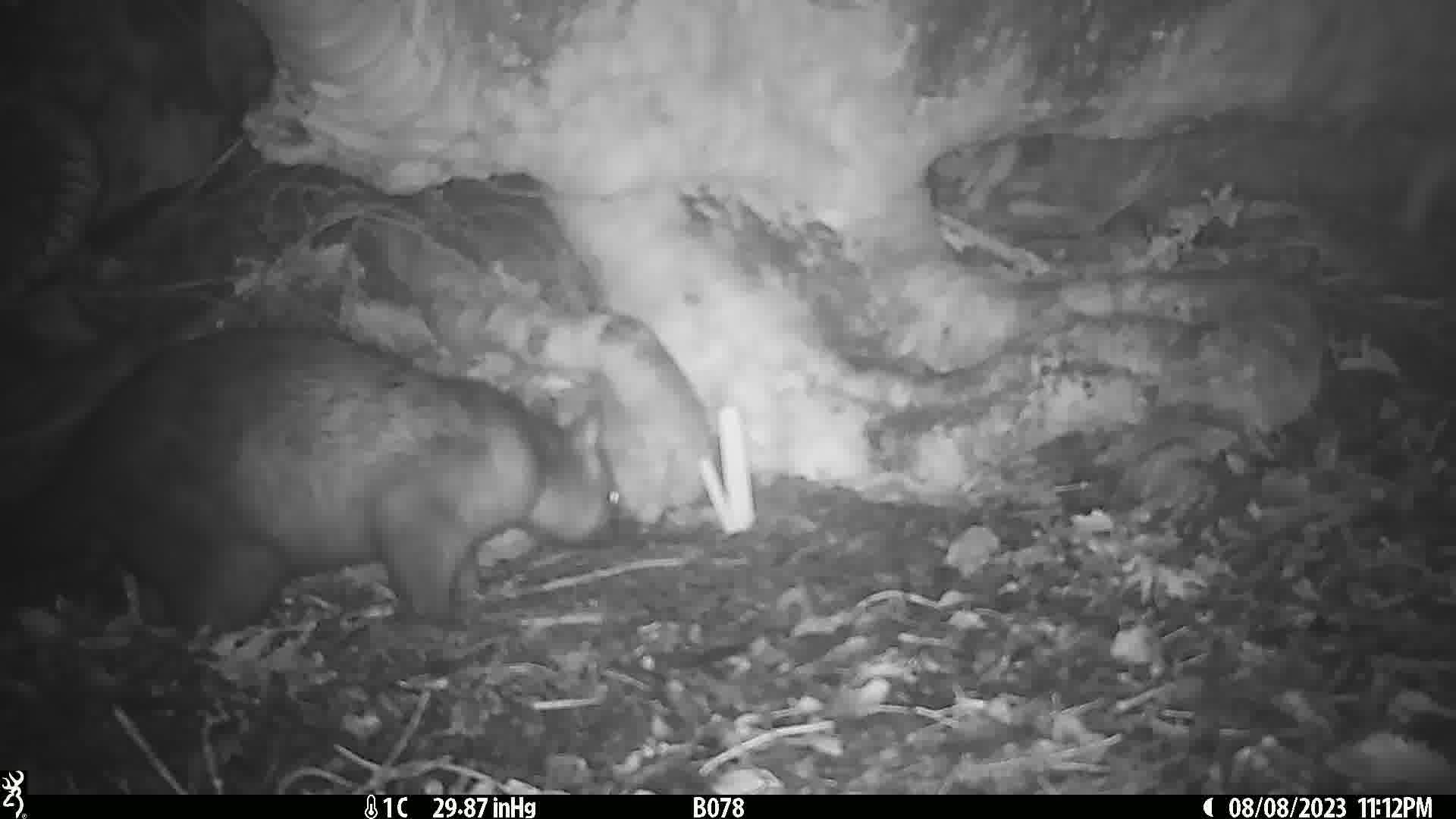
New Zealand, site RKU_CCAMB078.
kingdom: Animalia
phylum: Chordata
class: Mammalia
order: Diprotodontia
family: Phalangeridae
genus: Trichosurus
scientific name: Trichosurus vulpecula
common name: common brushtail possum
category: possum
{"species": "possum (common brushtail possum) (Trichosurus vulpecula)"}